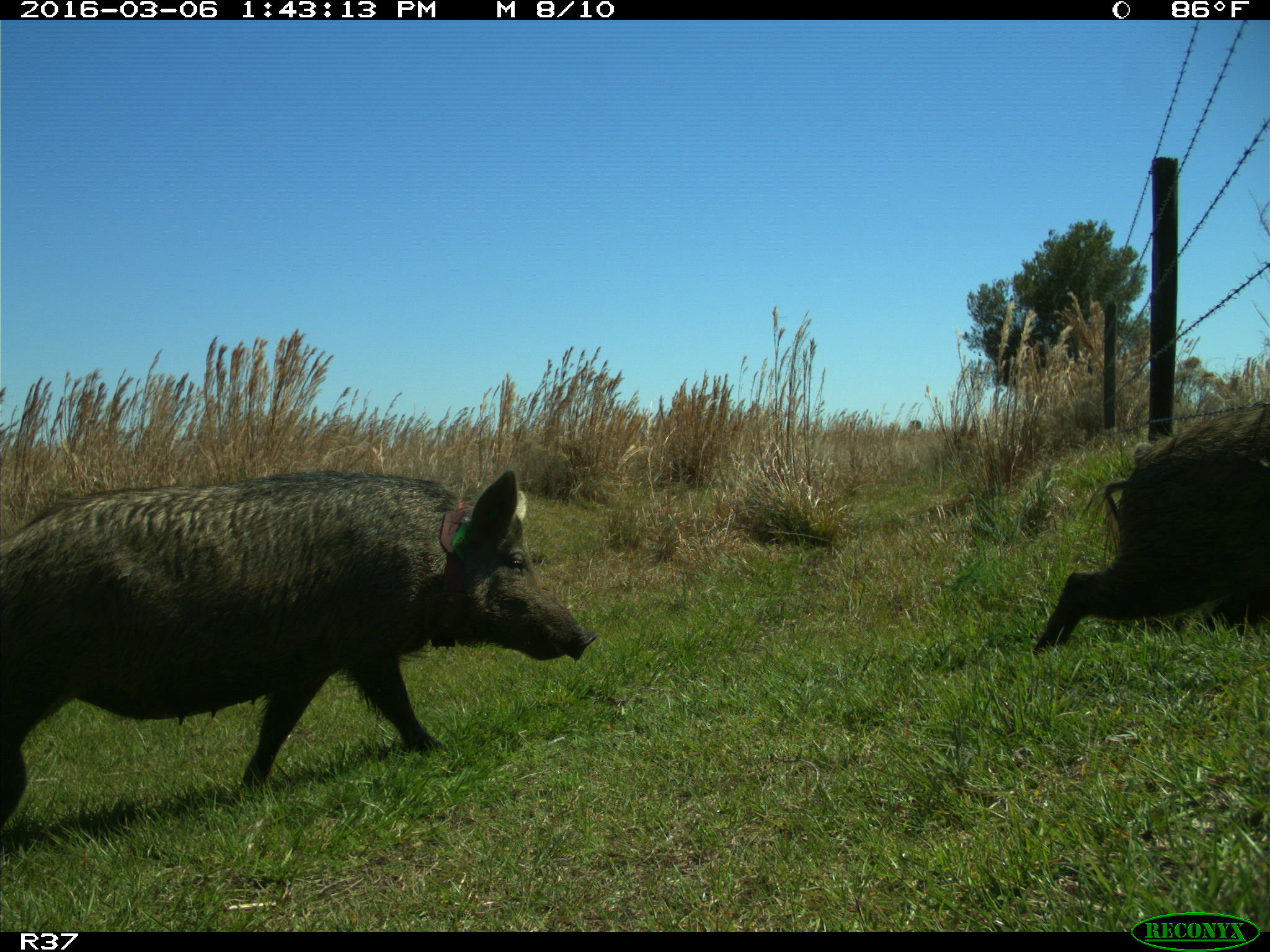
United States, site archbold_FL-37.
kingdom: Animalia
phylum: Chordata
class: Mammalia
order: Artiodactyla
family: Suidae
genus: Sus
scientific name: Sus scrofa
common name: wild boar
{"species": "Sus scrofa (wild boar)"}